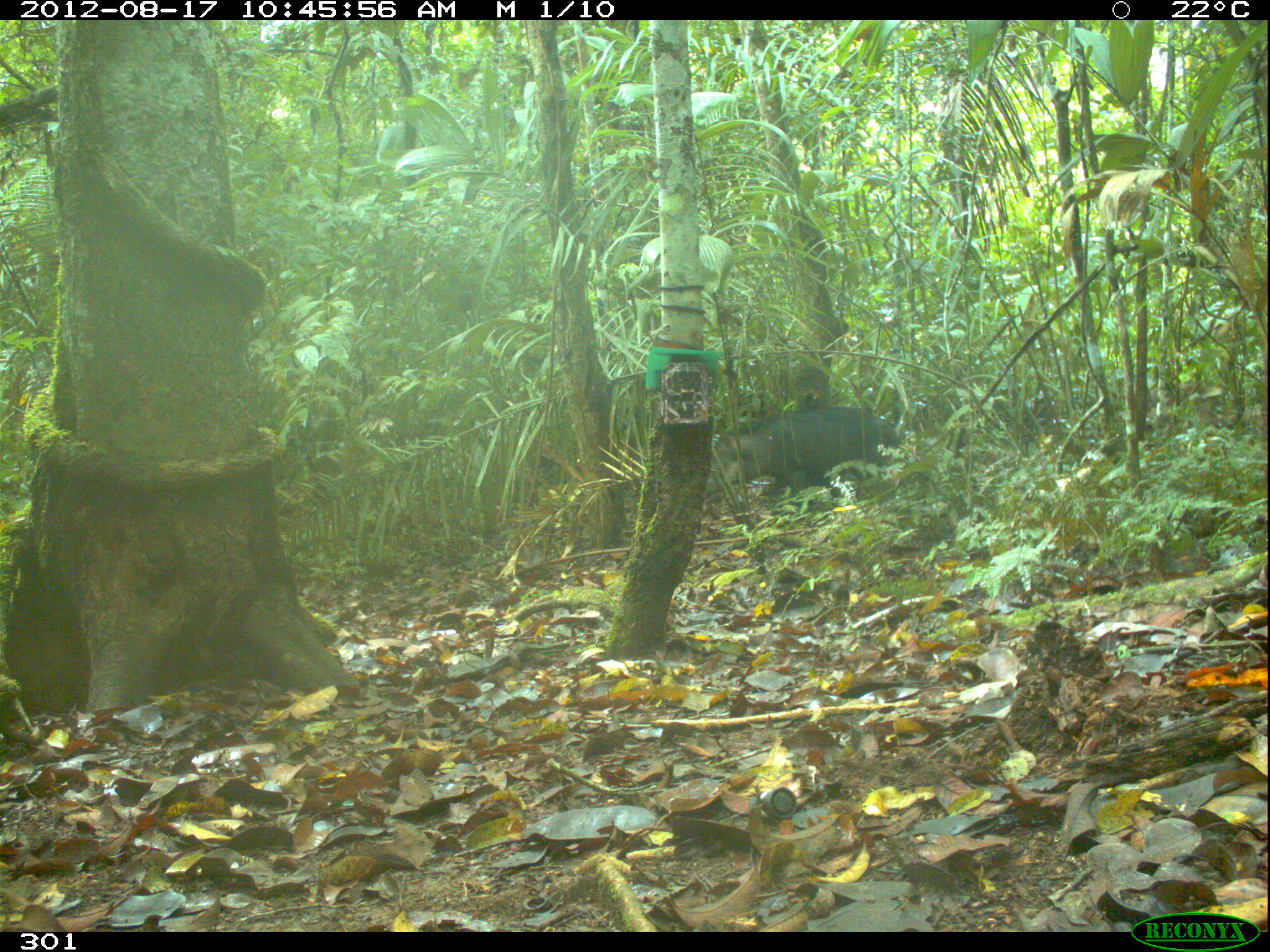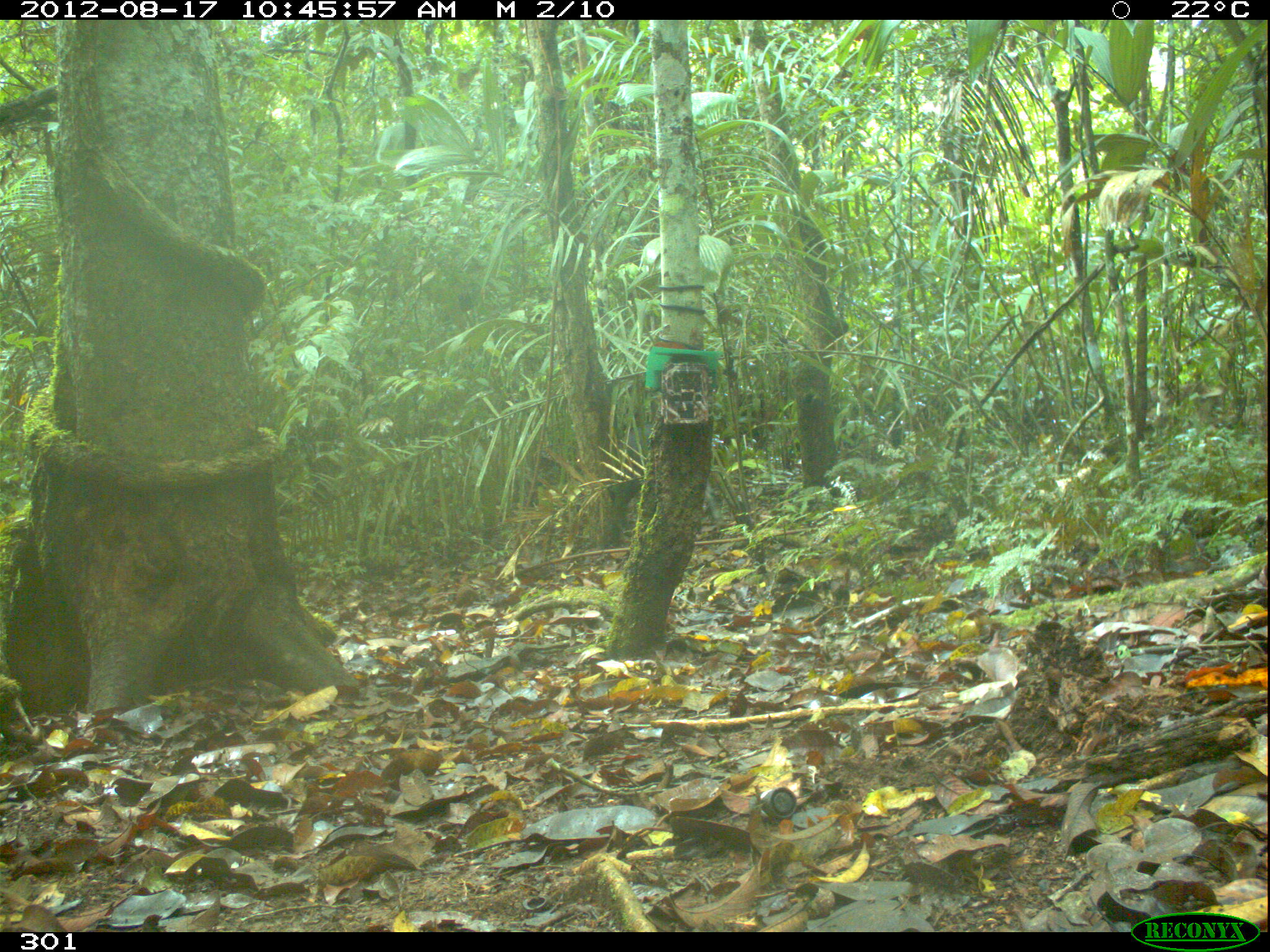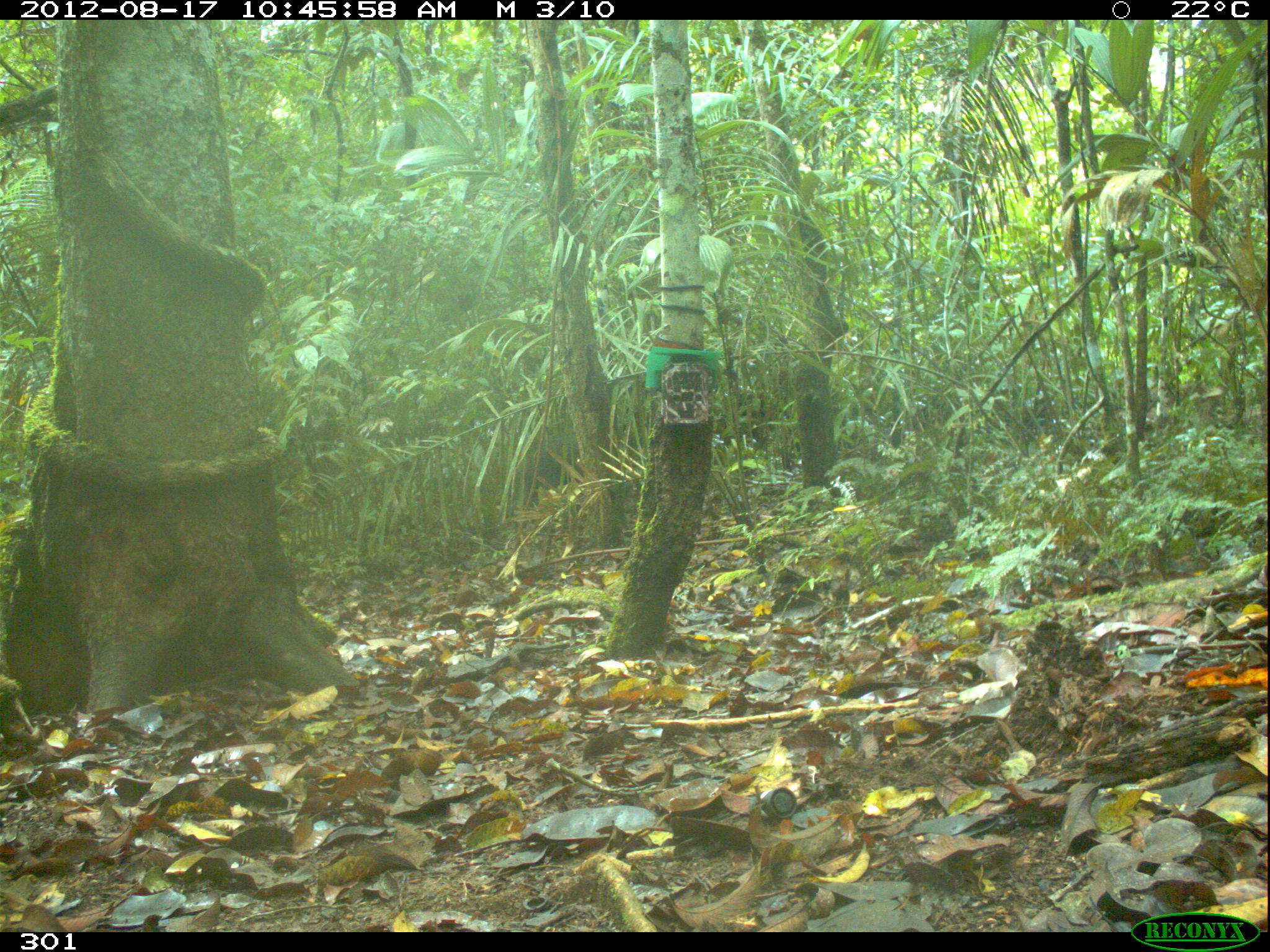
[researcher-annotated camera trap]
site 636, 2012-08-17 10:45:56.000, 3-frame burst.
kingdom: Animalia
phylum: Chordata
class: Mammalia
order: Artiodactyla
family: Tayassuidae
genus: Tayassu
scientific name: Tayassu pecari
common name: white-lipped peccary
Tayassu pecari (white-lipped peccary).